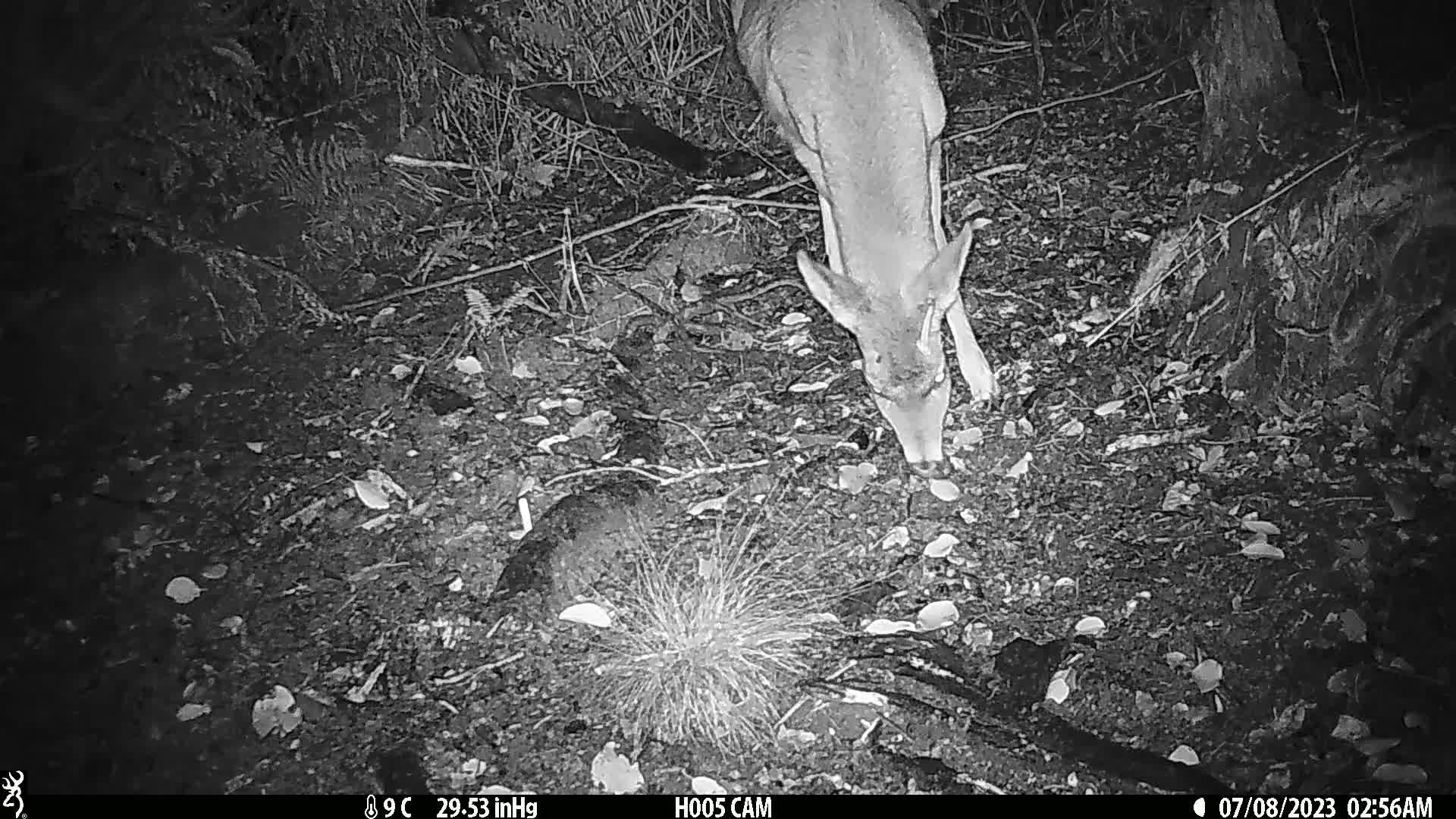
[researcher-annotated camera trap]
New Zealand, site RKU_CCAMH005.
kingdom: Animalia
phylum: Chordata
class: Mammalia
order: Artiodactyla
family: Cervidae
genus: Odocoileus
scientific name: Odocoileus virginianus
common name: white-tailed deer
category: white tailed deer